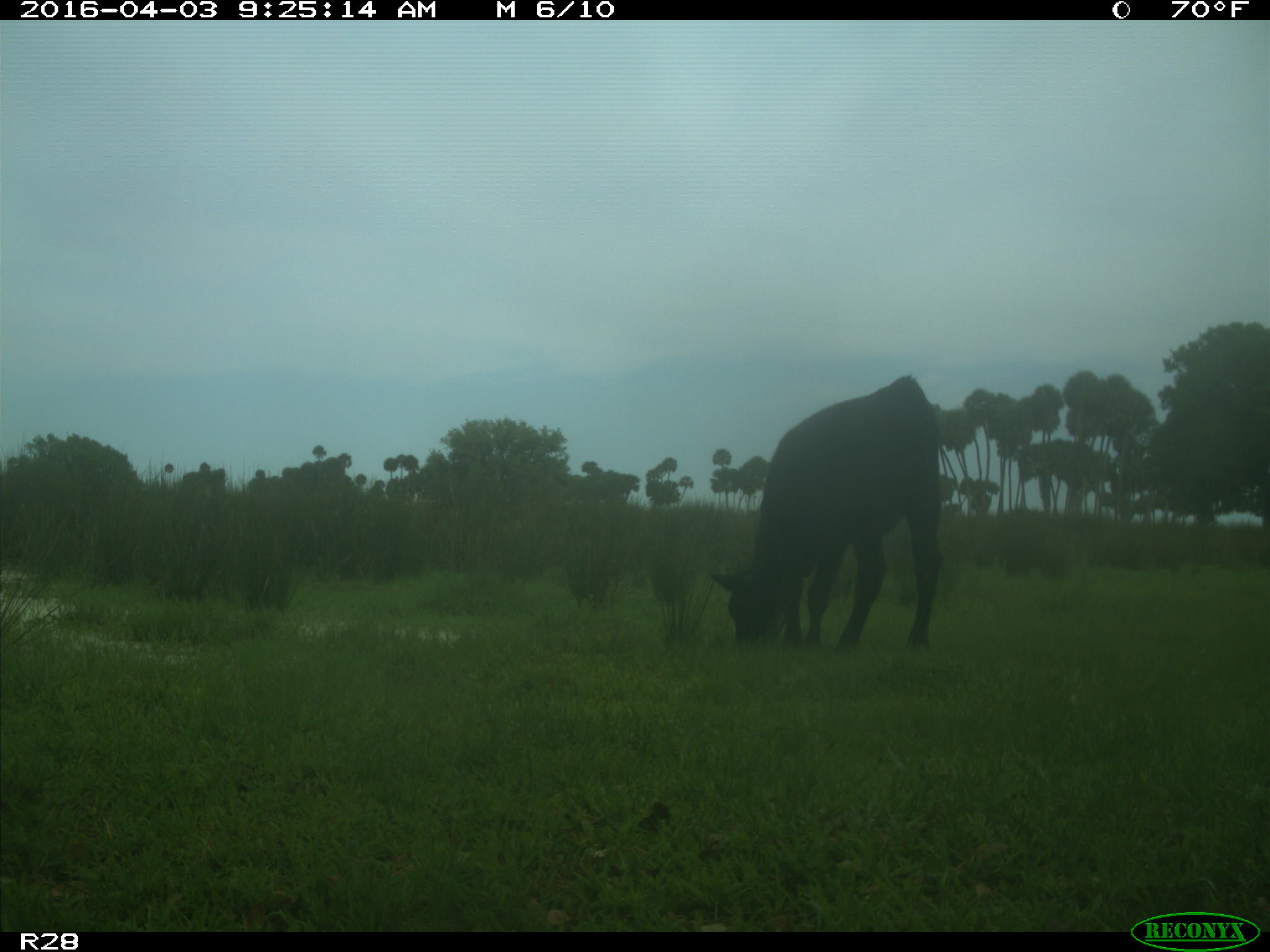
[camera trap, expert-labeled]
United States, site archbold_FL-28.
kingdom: Animalia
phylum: Chordata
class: Mammalia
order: Artiodactyla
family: Bovidae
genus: Bos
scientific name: Bos taurus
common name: domestic cow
Bos taurus (domestic cow).